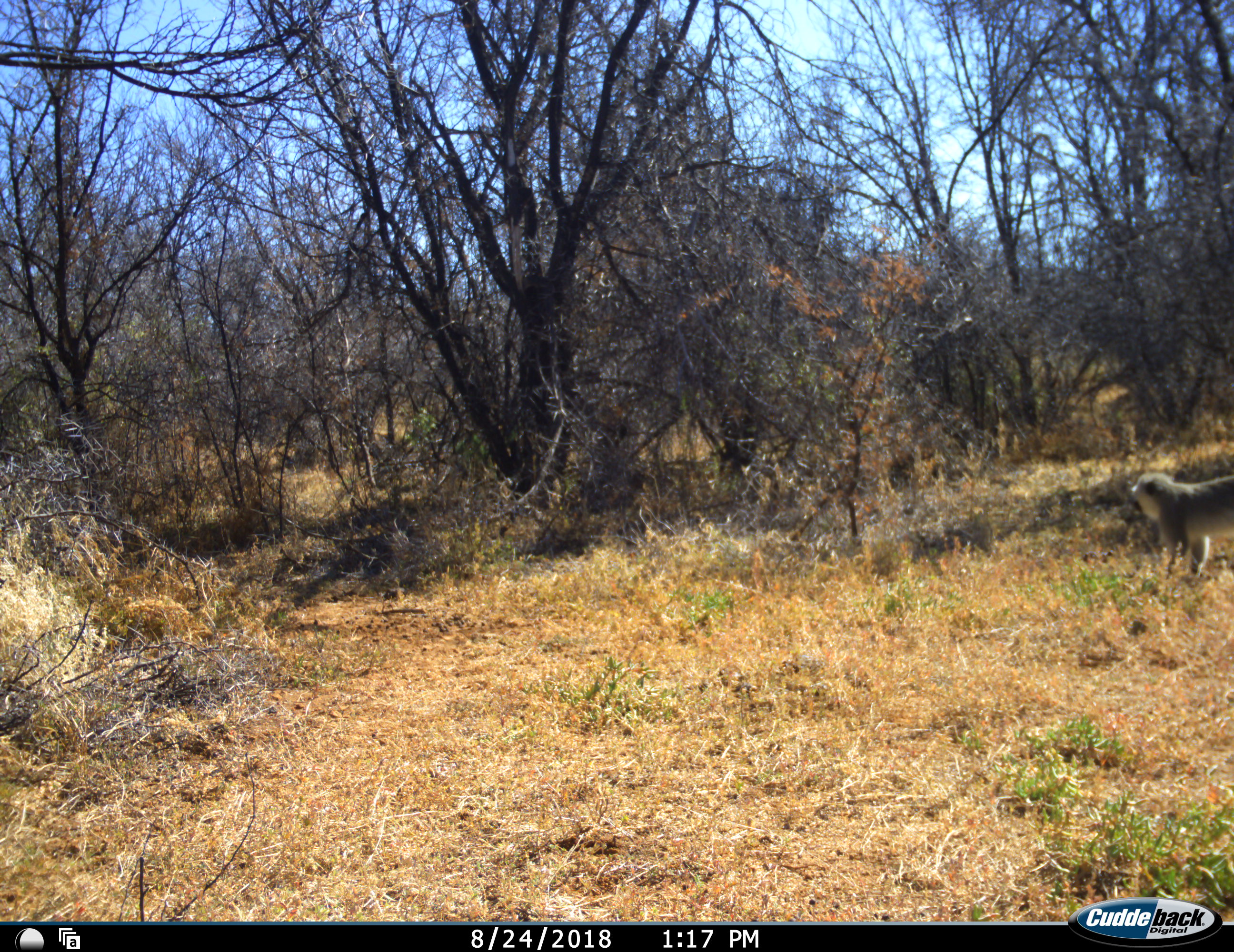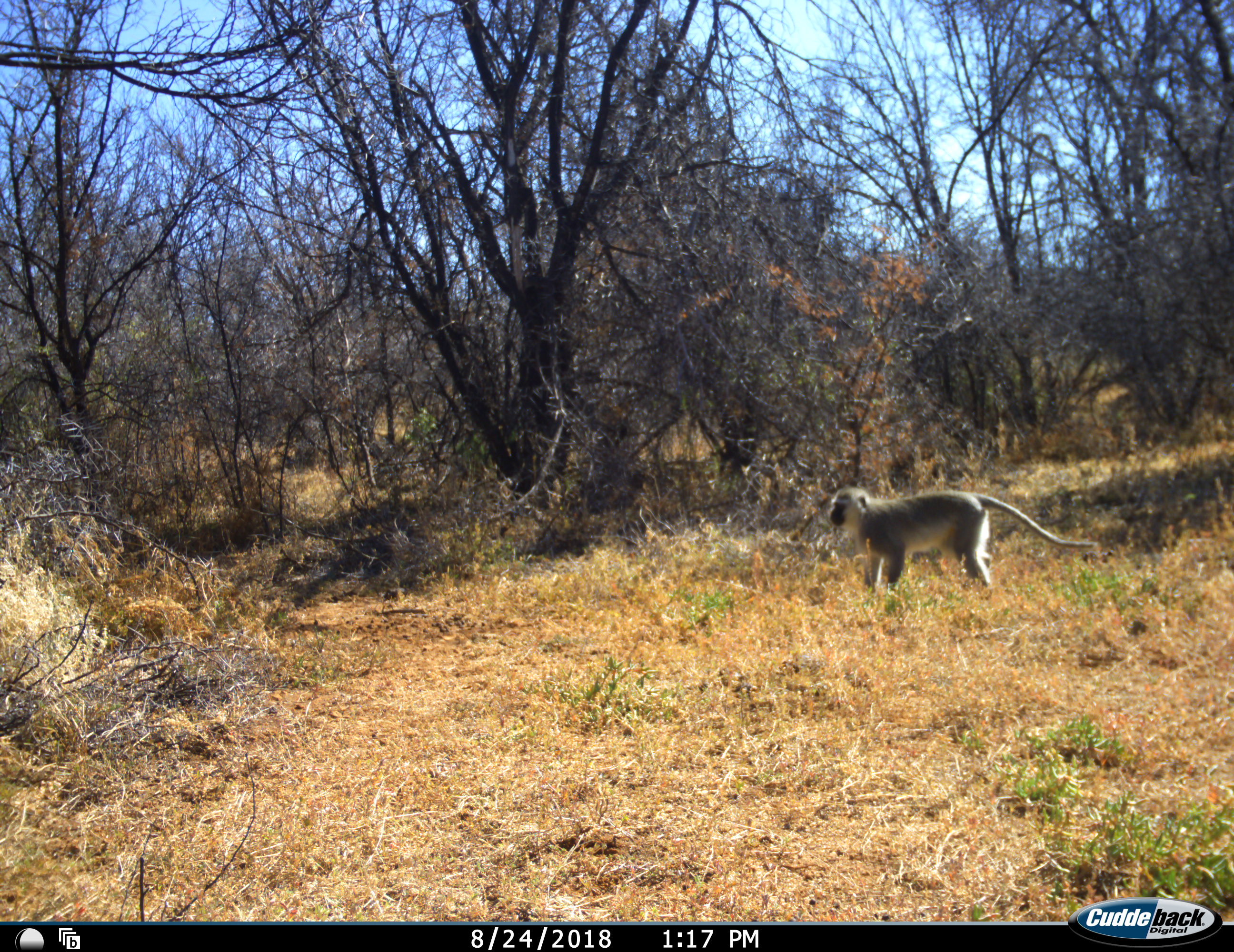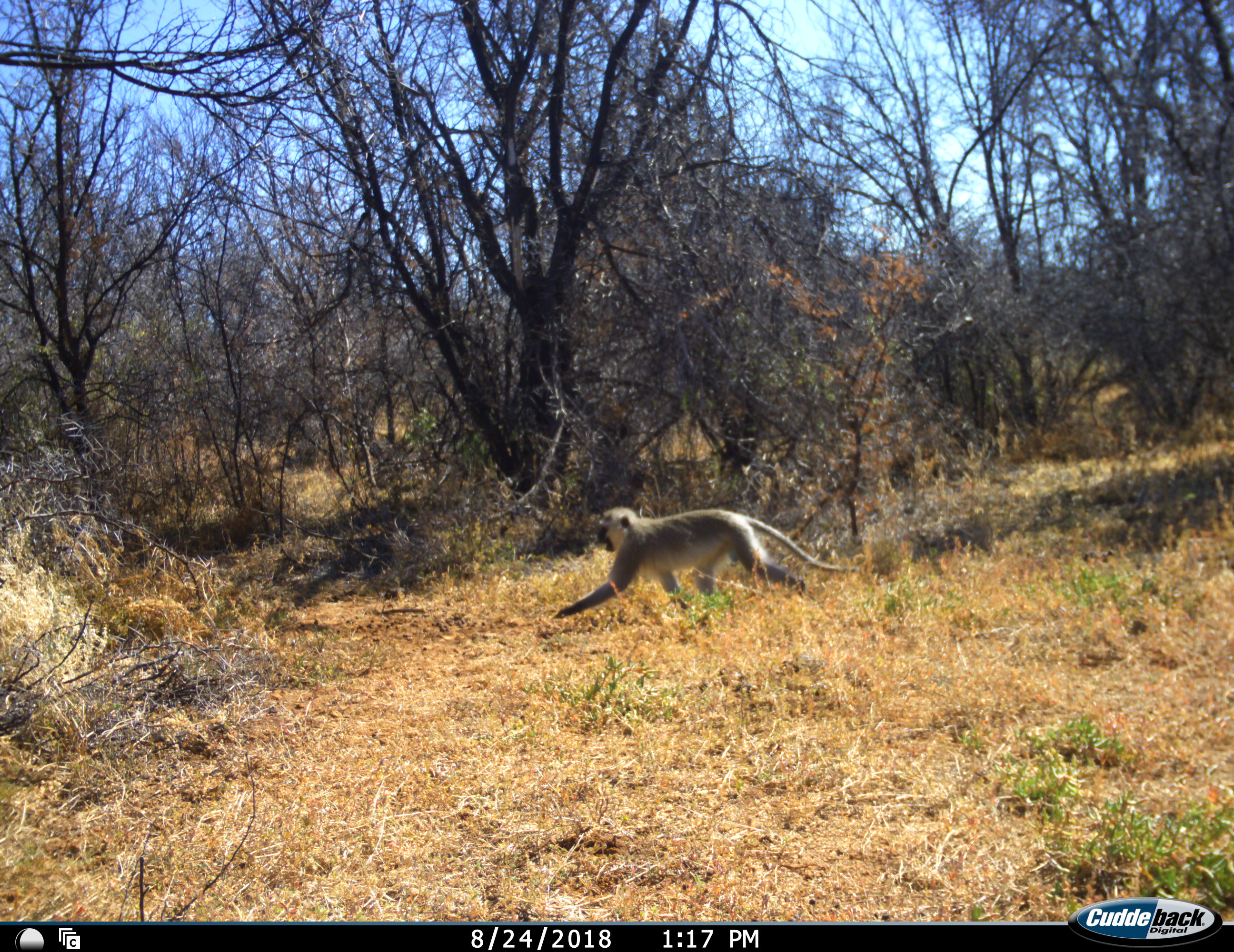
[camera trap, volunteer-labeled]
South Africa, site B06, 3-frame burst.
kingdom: Animalia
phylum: Chordata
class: Mammalia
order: Primates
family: Cercopithecidae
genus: Chlorocebus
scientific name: Chlorocebus pygerythrus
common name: vervet monkey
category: monkeyvervet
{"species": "monkeyvervet (vervet monkey) (Chlorocebus pygerythrus)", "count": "1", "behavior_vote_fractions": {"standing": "0%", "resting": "0%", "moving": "100%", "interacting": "0%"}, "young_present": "0%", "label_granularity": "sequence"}